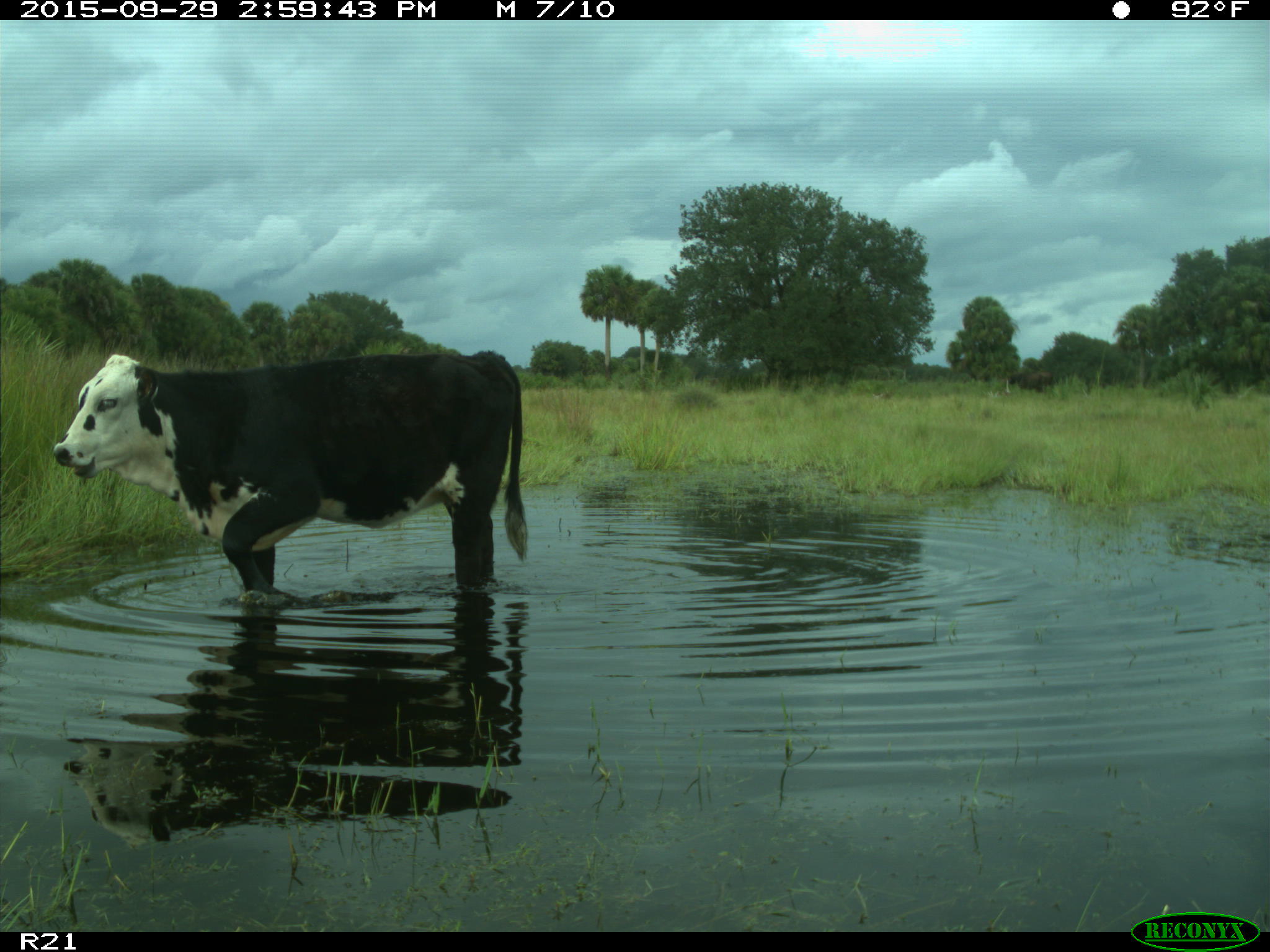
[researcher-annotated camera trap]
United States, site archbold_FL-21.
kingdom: Animalia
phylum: Chordata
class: Mammalia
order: Artiodactyla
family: Bovidae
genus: Bos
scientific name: Bos taurus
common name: domestic cow